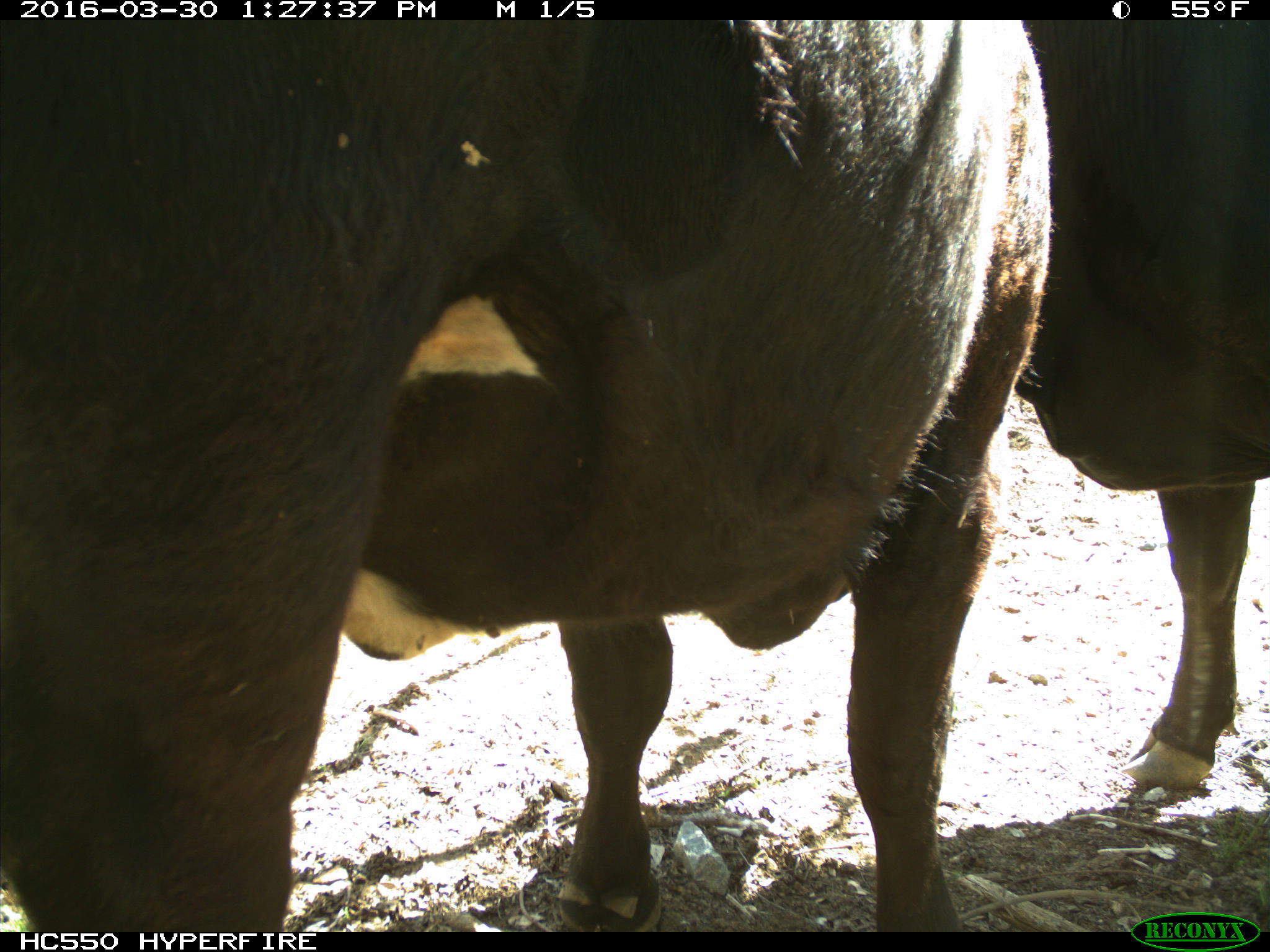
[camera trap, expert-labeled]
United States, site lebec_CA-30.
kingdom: Animalia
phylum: Chordata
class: Mammalia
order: Artiodactyla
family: Bovidae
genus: Bos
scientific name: Bos taurus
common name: domestic cow